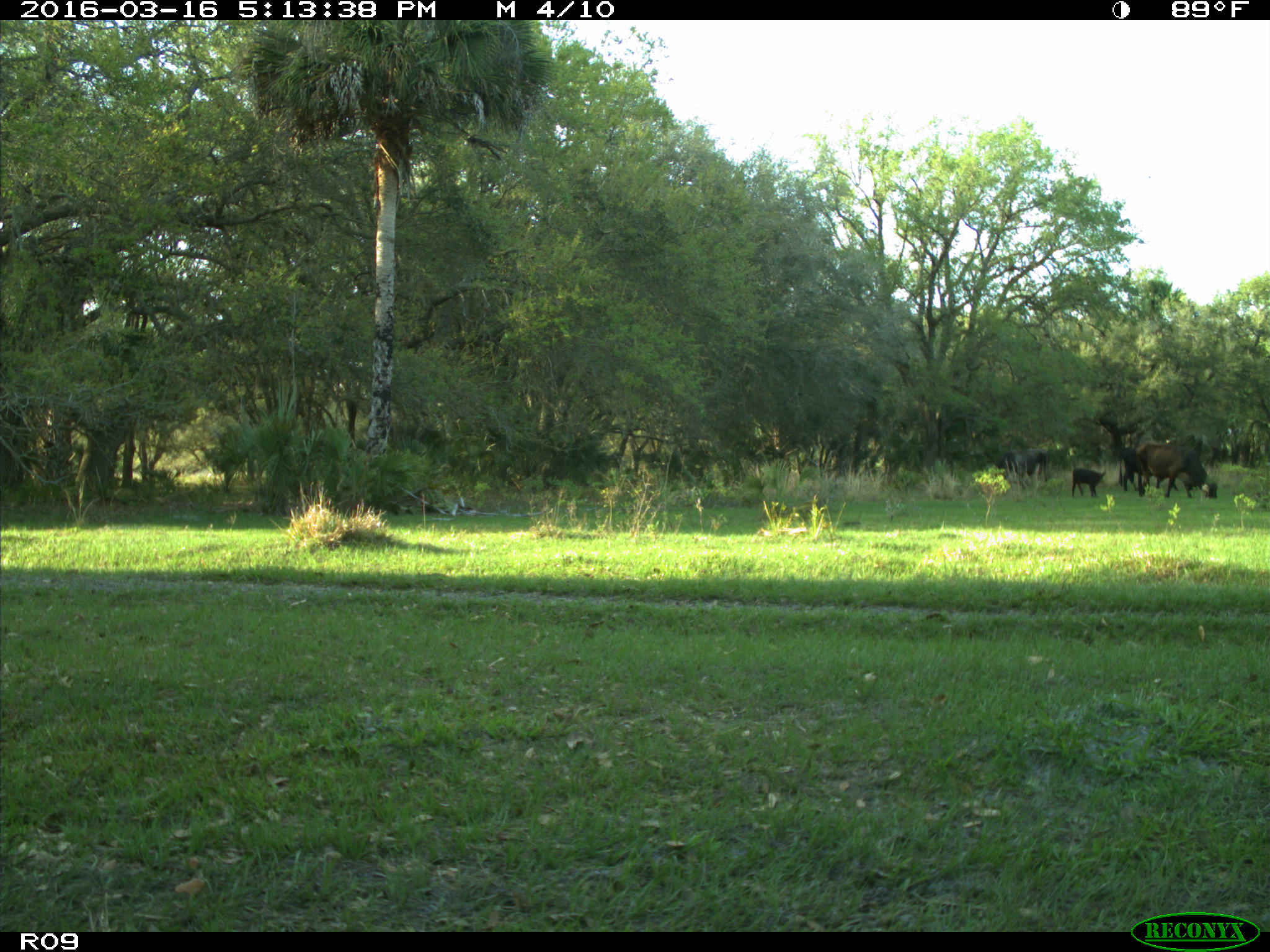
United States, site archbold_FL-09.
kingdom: Animalia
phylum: Chordata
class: Mammalia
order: Artiodactyla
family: Bovidae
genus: Bos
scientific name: Bos taurus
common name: domestic cow